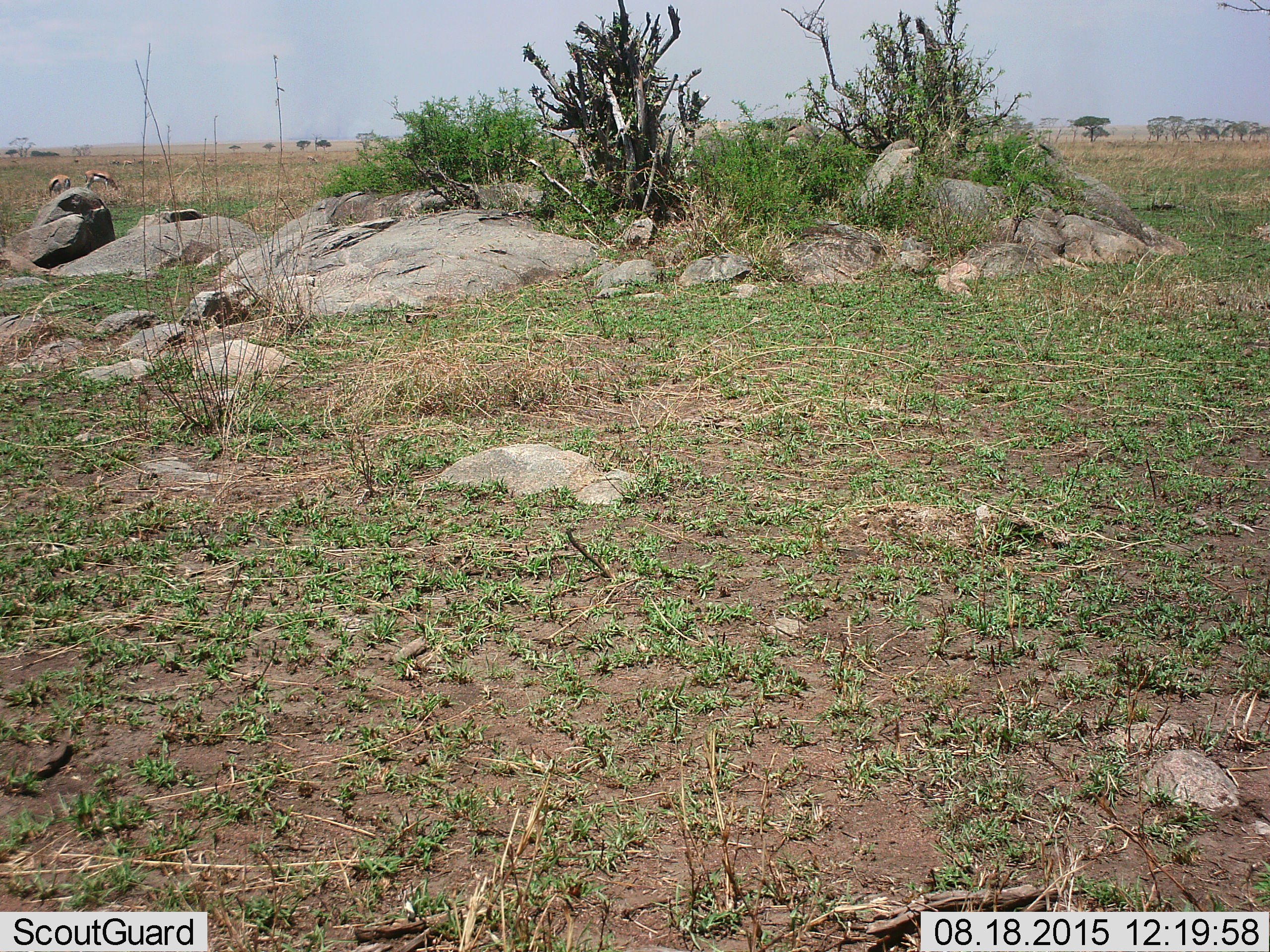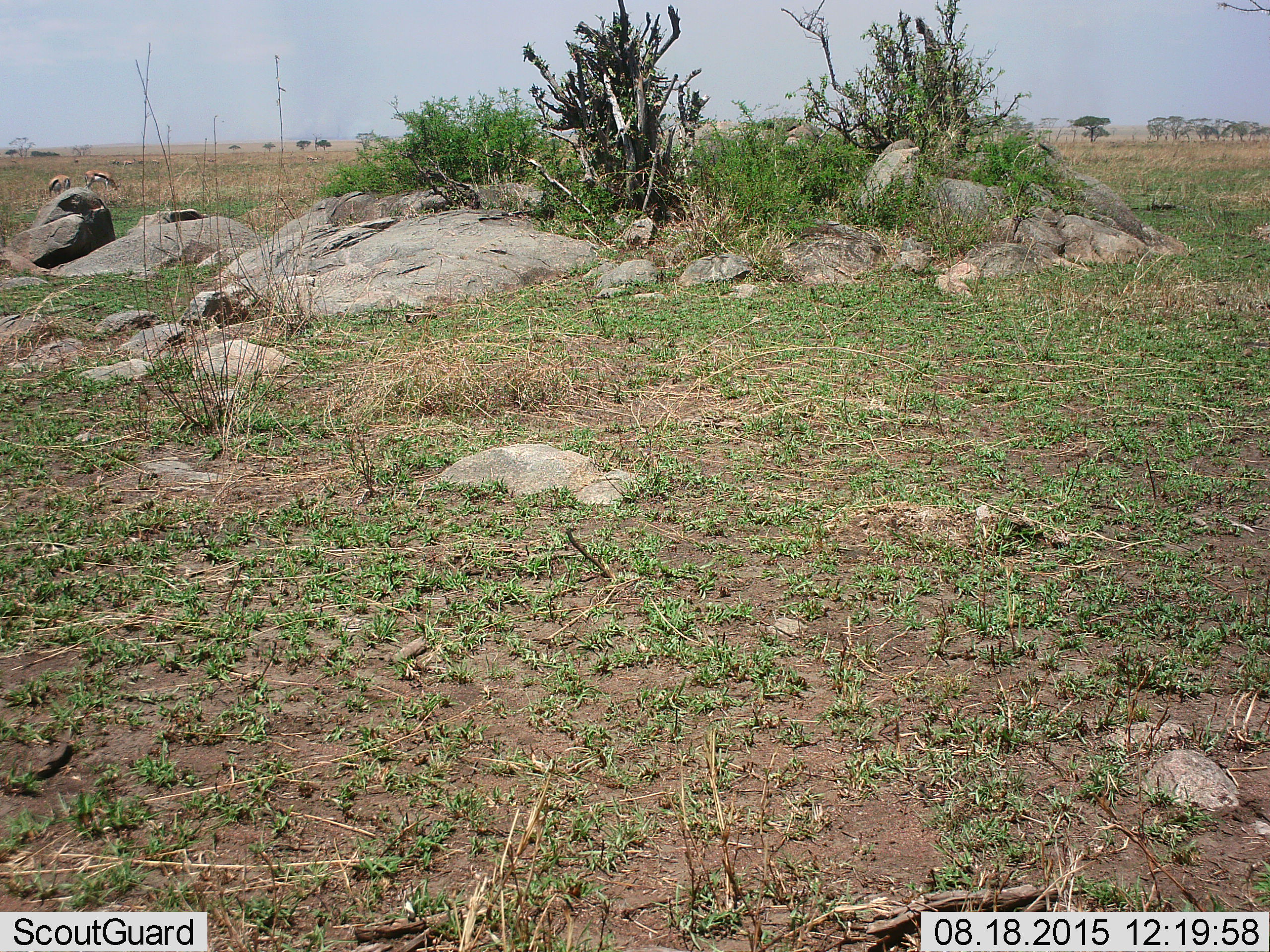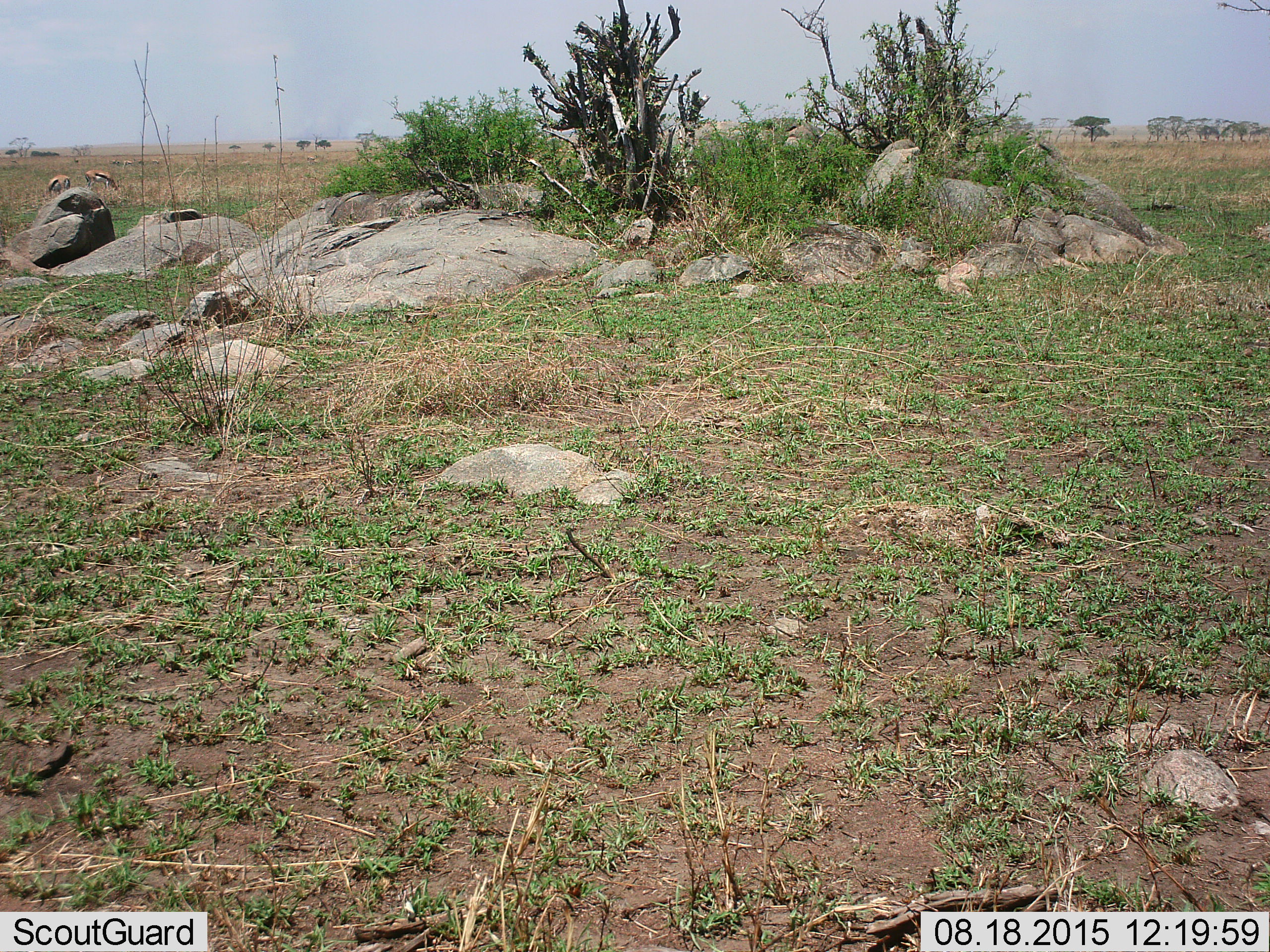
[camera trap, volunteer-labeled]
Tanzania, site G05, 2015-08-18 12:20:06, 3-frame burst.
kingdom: Animalia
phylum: Chordata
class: Mammalia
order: Artiodactyla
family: Bovidae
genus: Eudorcas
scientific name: Eudorcas thomsonii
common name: thomson's gazelle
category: gazellethomsons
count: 2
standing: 38%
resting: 0%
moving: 23%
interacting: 0%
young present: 0%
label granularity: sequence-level